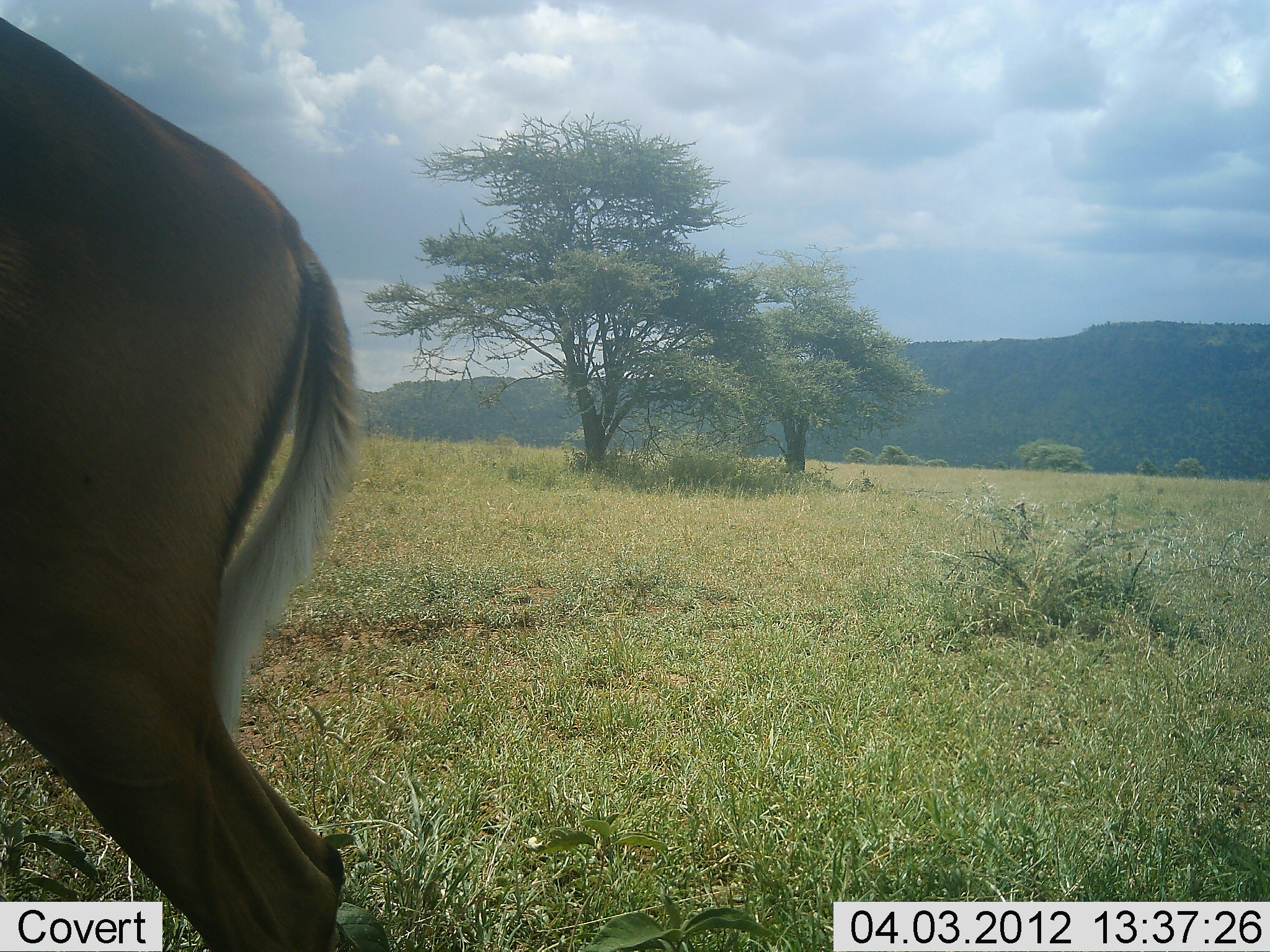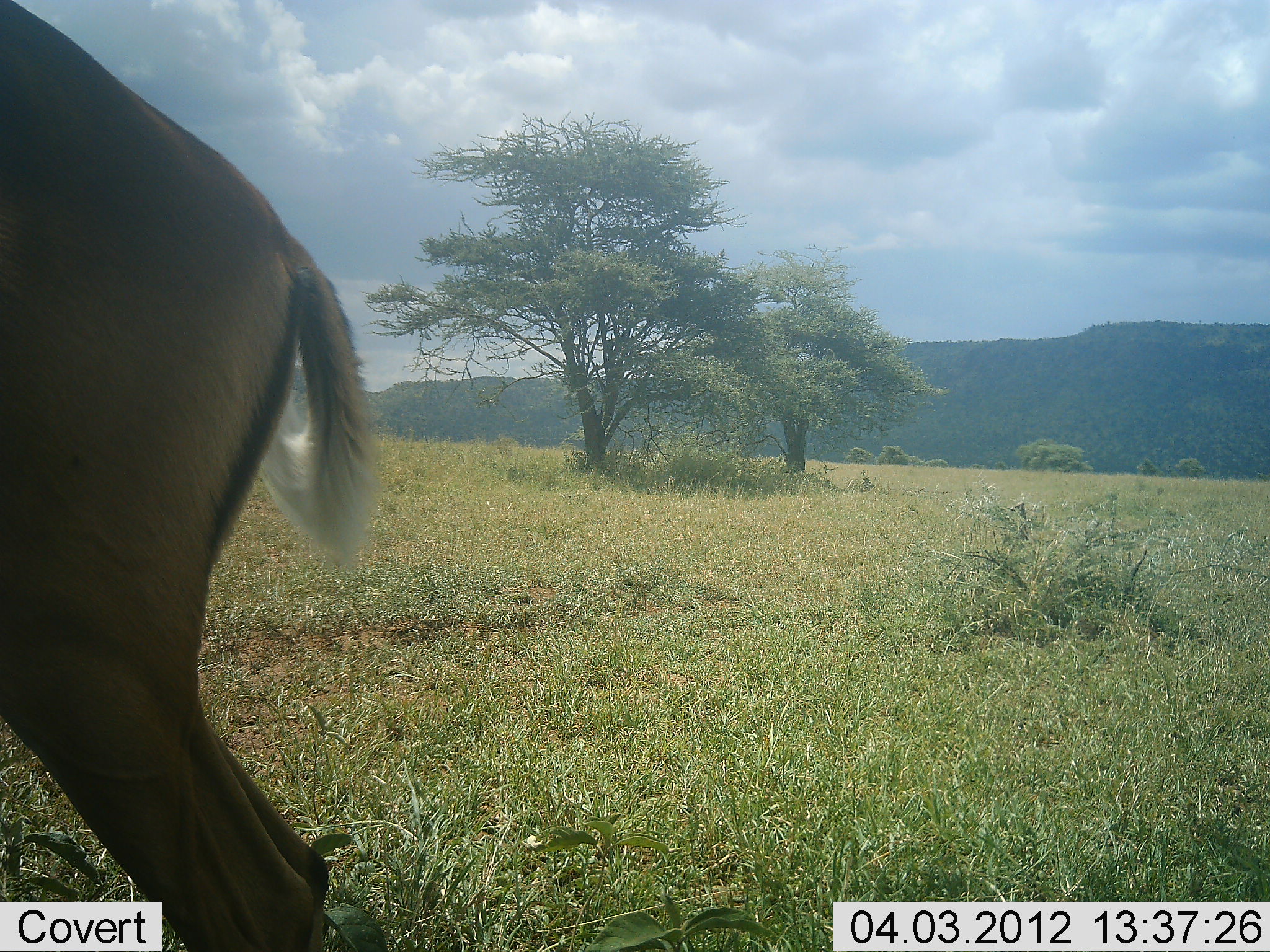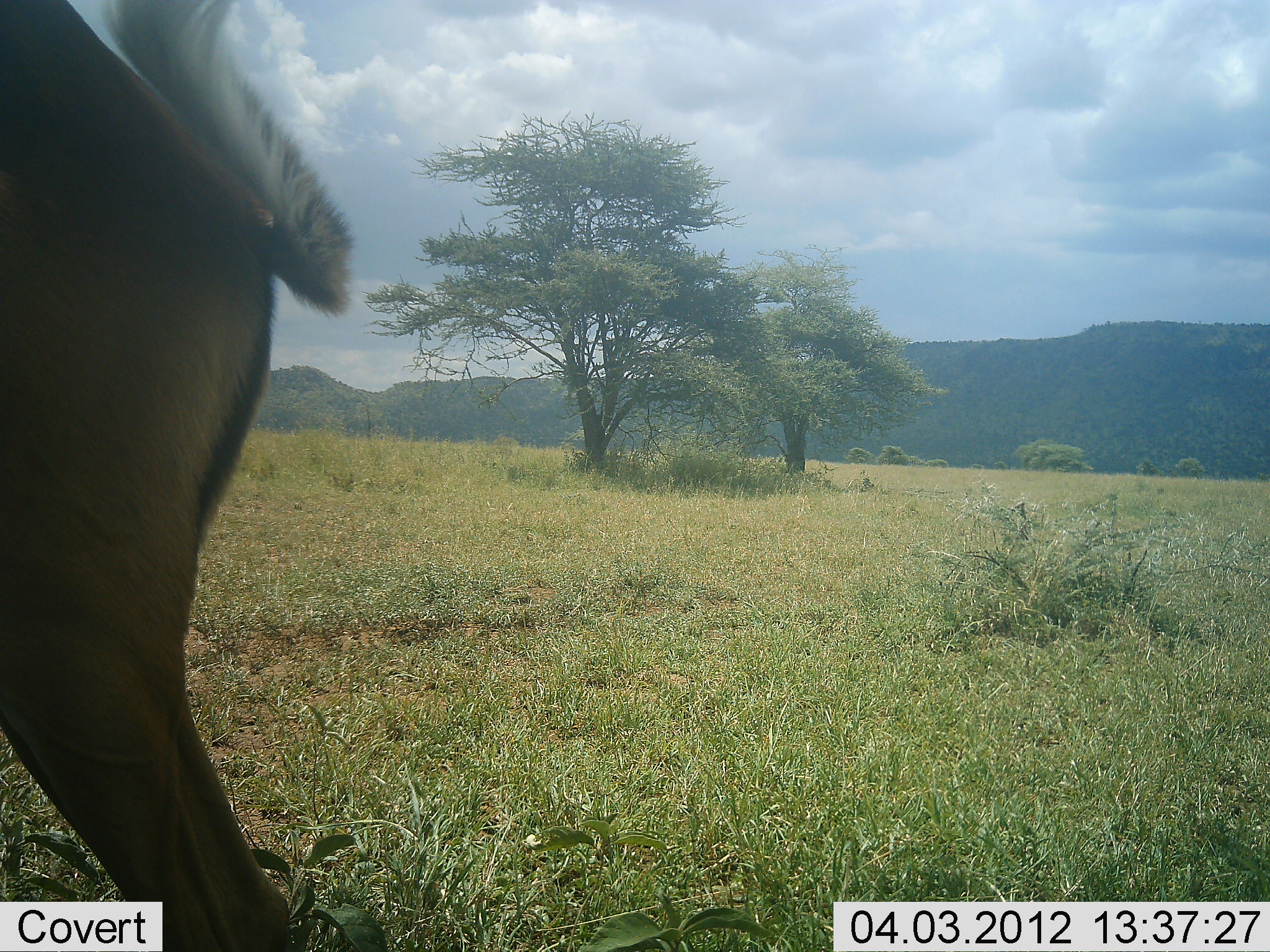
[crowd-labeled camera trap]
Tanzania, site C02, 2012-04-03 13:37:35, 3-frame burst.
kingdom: Animalia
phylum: Chordata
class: Mammalia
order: Artiodactyla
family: Bovidae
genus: Aepyceros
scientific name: Aepyceros melampus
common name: impala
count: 1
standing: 100%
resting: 0%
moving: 0%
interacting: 0%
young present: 0%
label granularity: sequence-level